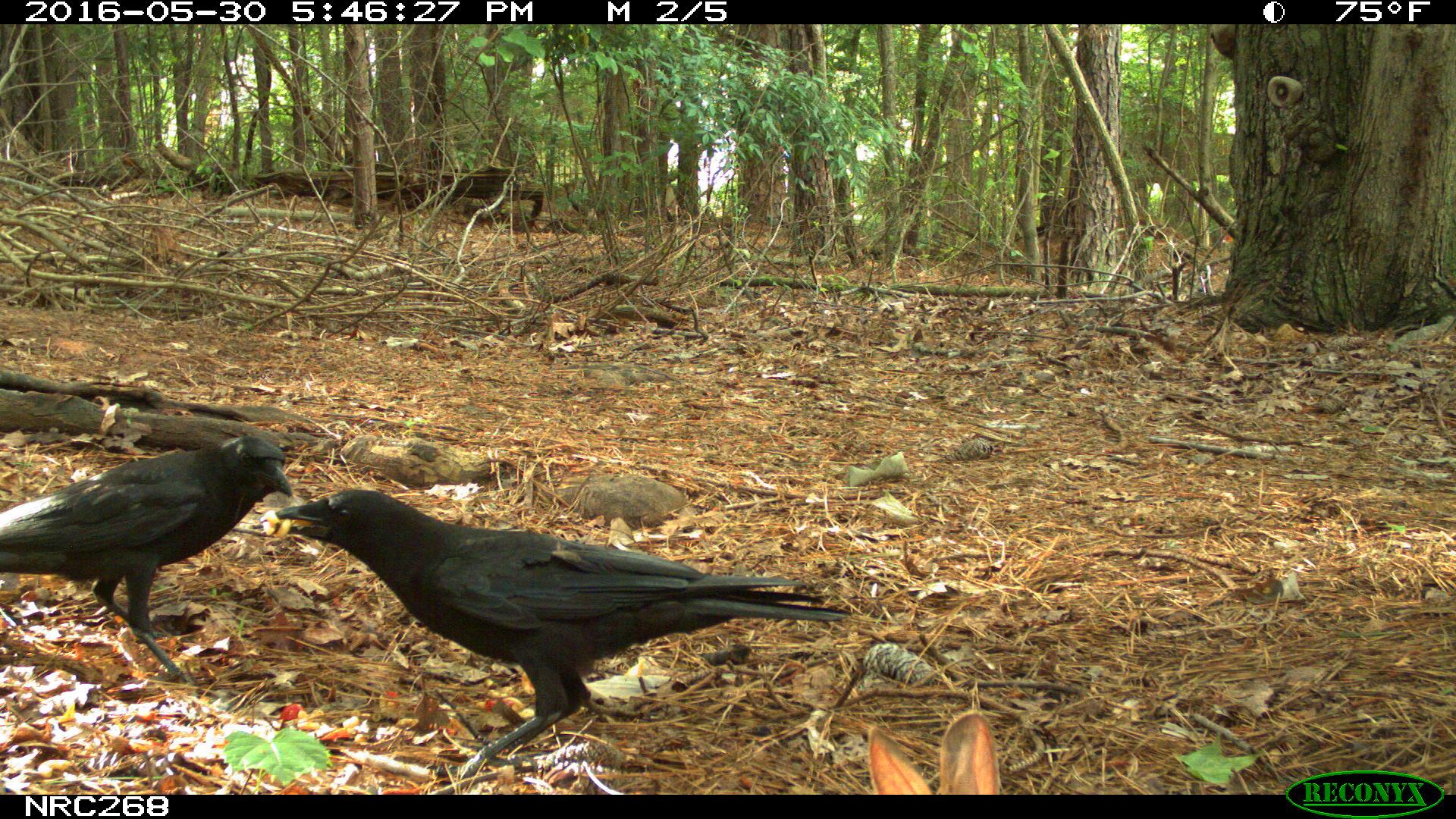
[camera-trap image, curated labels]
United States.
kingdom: Animalia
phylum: Chordata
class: Mammalia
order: Lagomorpha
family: Leporidae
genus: Sylvilagus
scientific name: Sylvilagus floridanus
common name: eastern cottontail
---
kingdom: Animalia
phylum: Chordata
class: Aves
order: Passeriformes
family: Corvidae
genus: Corvus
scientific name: Corvus brachyrhynchos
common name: american crow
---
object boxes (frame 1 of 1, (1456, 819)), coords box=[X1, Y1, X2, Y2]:
American Crow: box=[263, 486, 858, 767]; box=[0, 418, 300, 655]
Eastern Cottontail: box=[856, 713, 1032, 793]